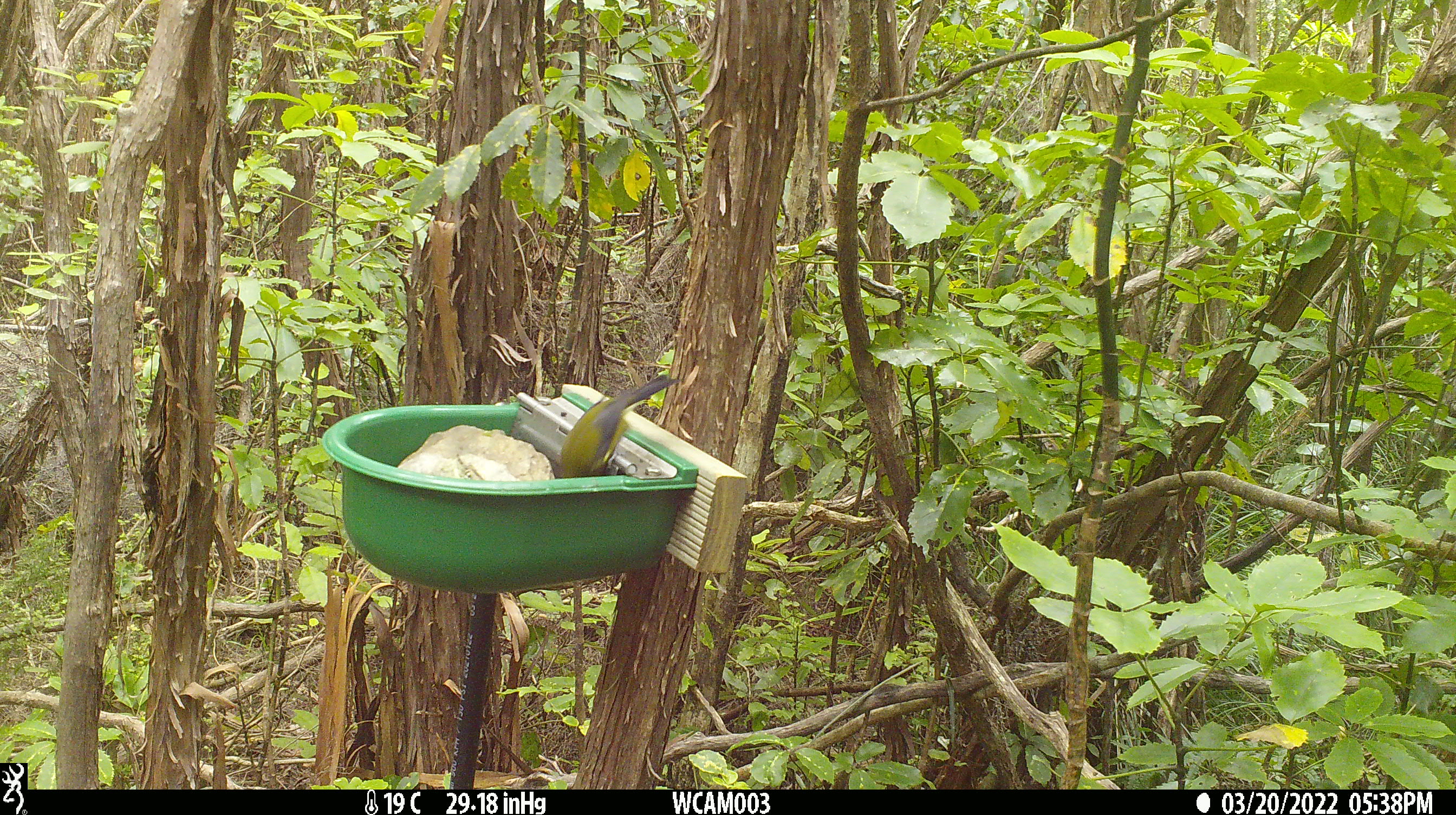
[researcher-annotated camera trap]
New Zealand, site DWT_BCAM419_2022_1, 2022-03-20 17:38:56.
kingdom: Animalia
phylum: Chordata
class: Aves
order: Passeriformes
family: Meliphagidae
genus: Anthornis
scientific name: Anthornis melanura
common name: new zealand bellbird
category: bellbird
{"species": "bellbird (new zealand bellbird) (Anthornis melanura)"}